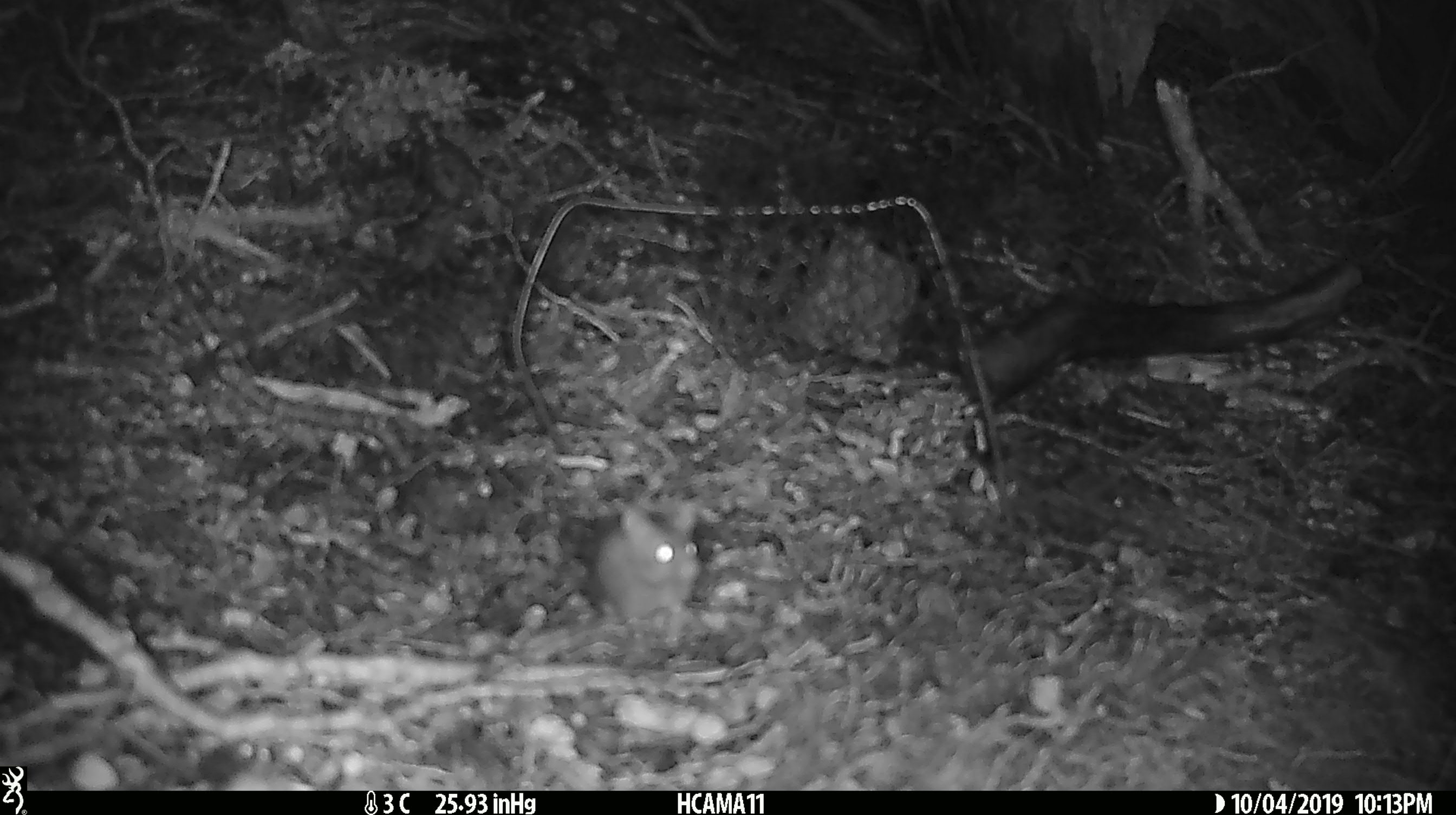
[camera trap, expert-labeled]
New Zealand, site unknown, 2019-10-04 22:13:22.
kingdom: Animalia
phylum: Chordata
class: Mammalia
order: Rodentia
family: Muridae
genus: Mus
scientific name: Mus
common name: mouse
Mouse (Mus).